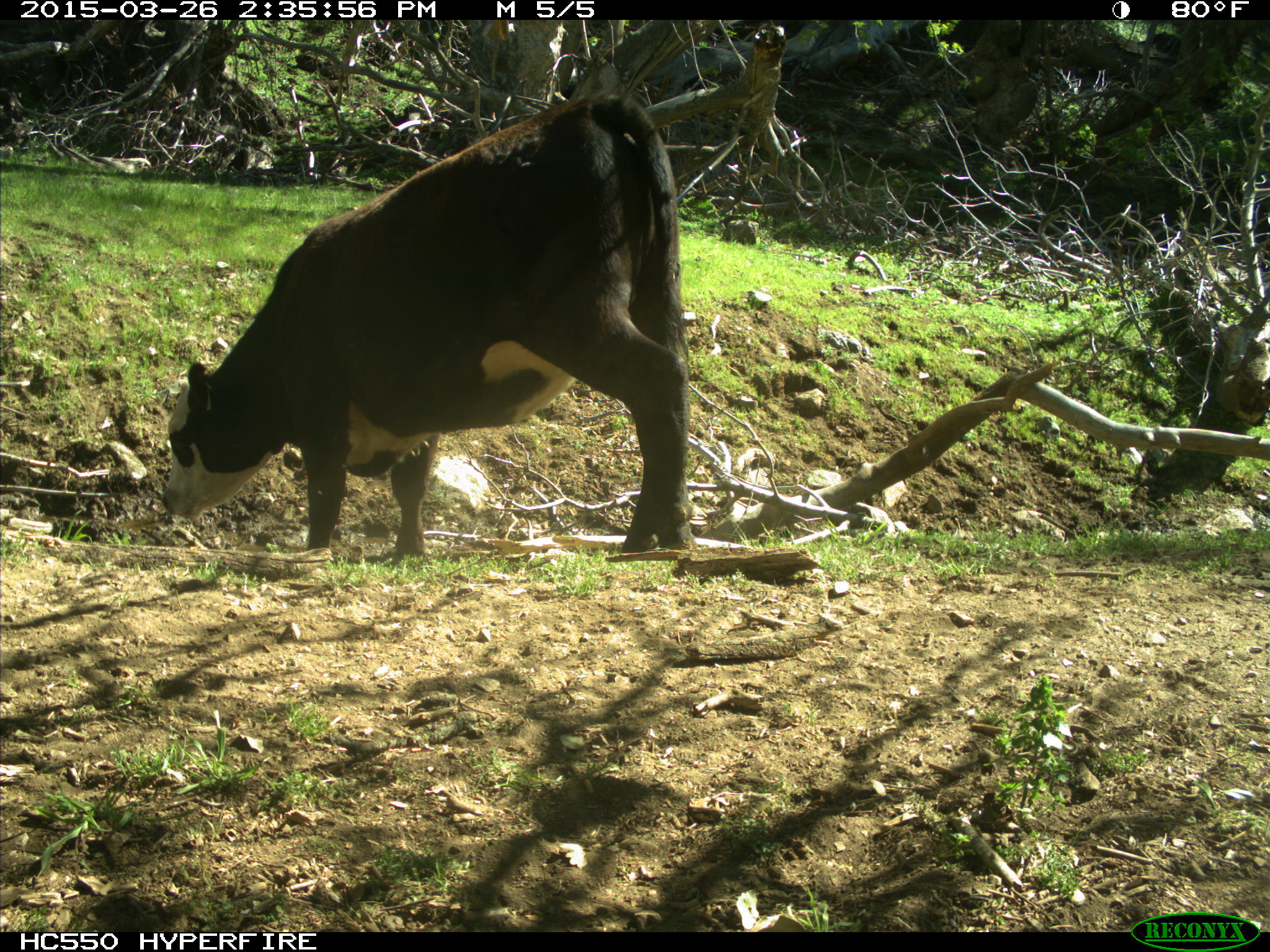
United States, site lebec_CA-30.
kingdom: Animalia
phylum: Chordata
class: Mammalia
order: Artiodactyla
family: Bovidae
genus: Bos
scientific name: Bos taurus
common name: domestic cow